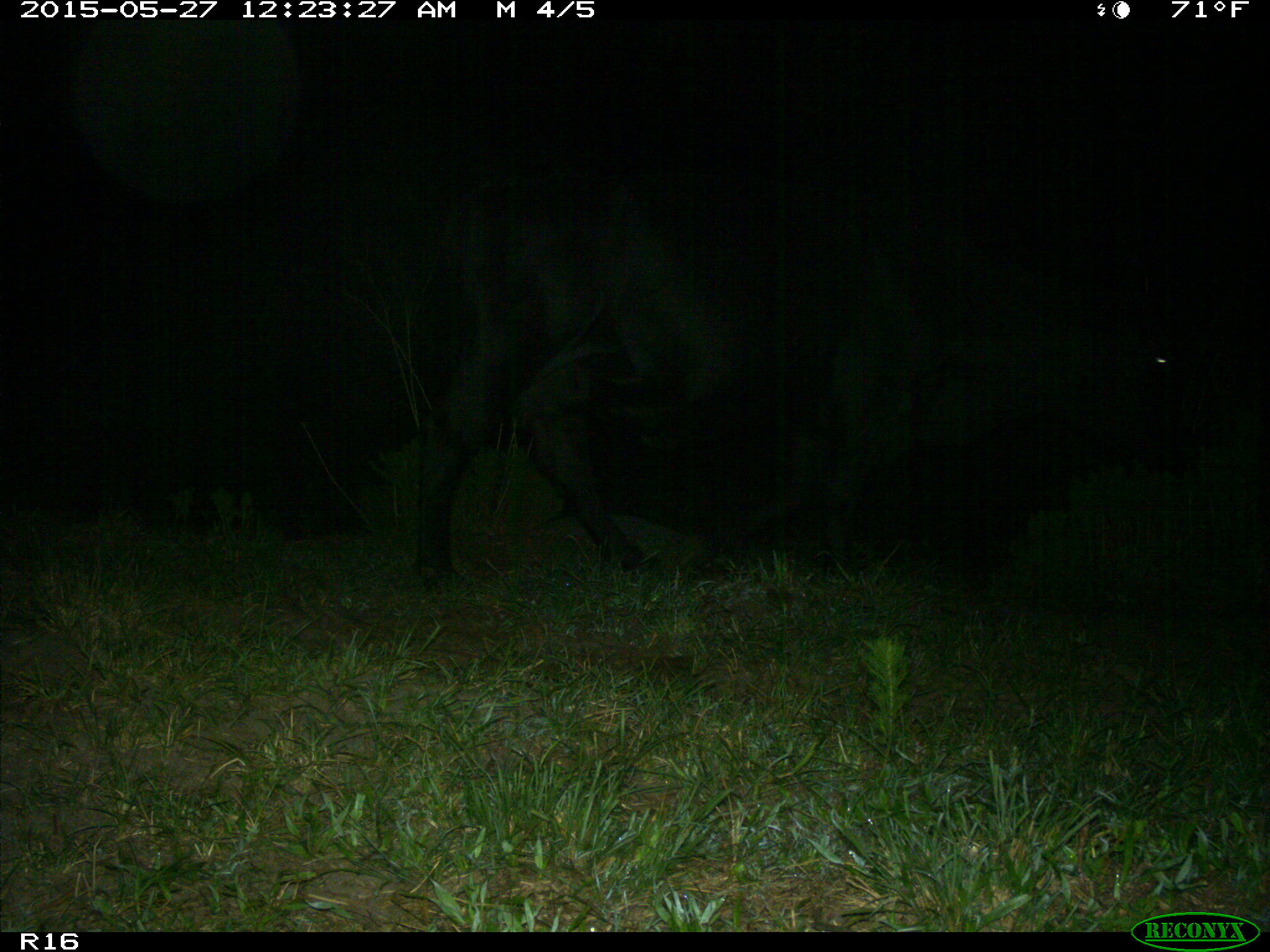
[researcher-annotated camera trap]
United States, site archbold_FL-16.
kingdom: Animalia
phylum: Chordata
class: Mammalia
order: Artiodactyla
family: Bovidae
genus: Bos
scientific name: Bos taurus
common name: domestic cow